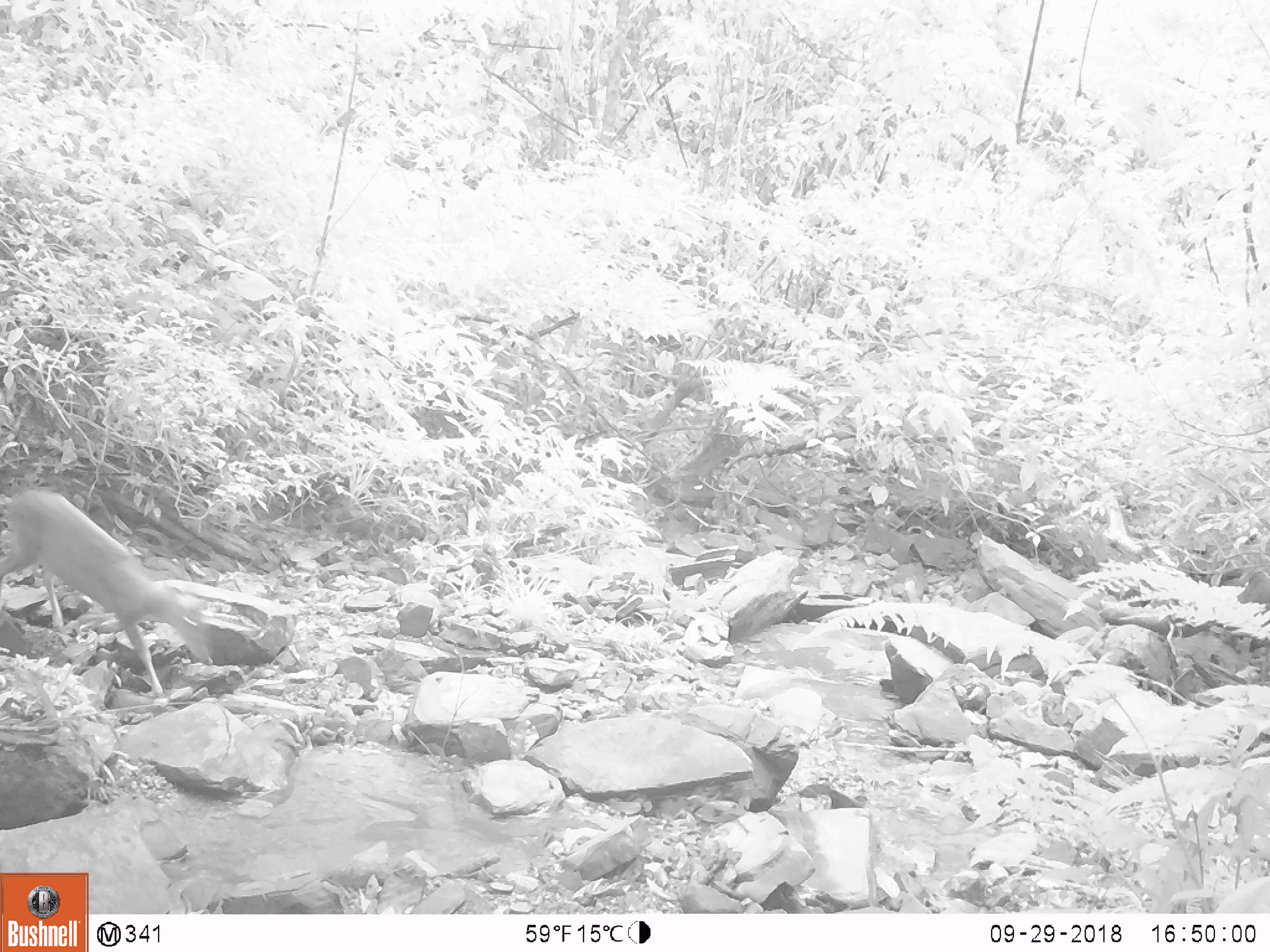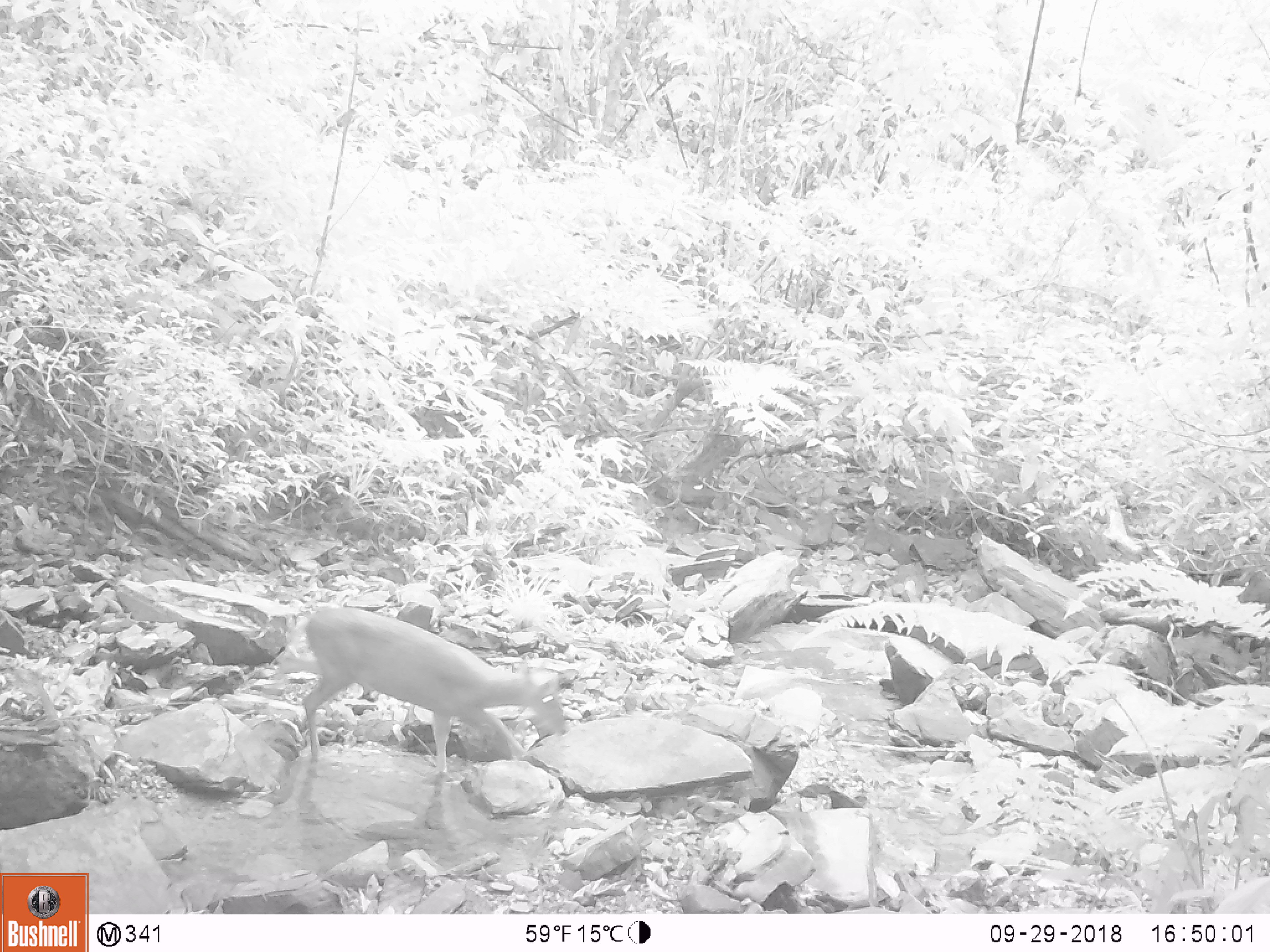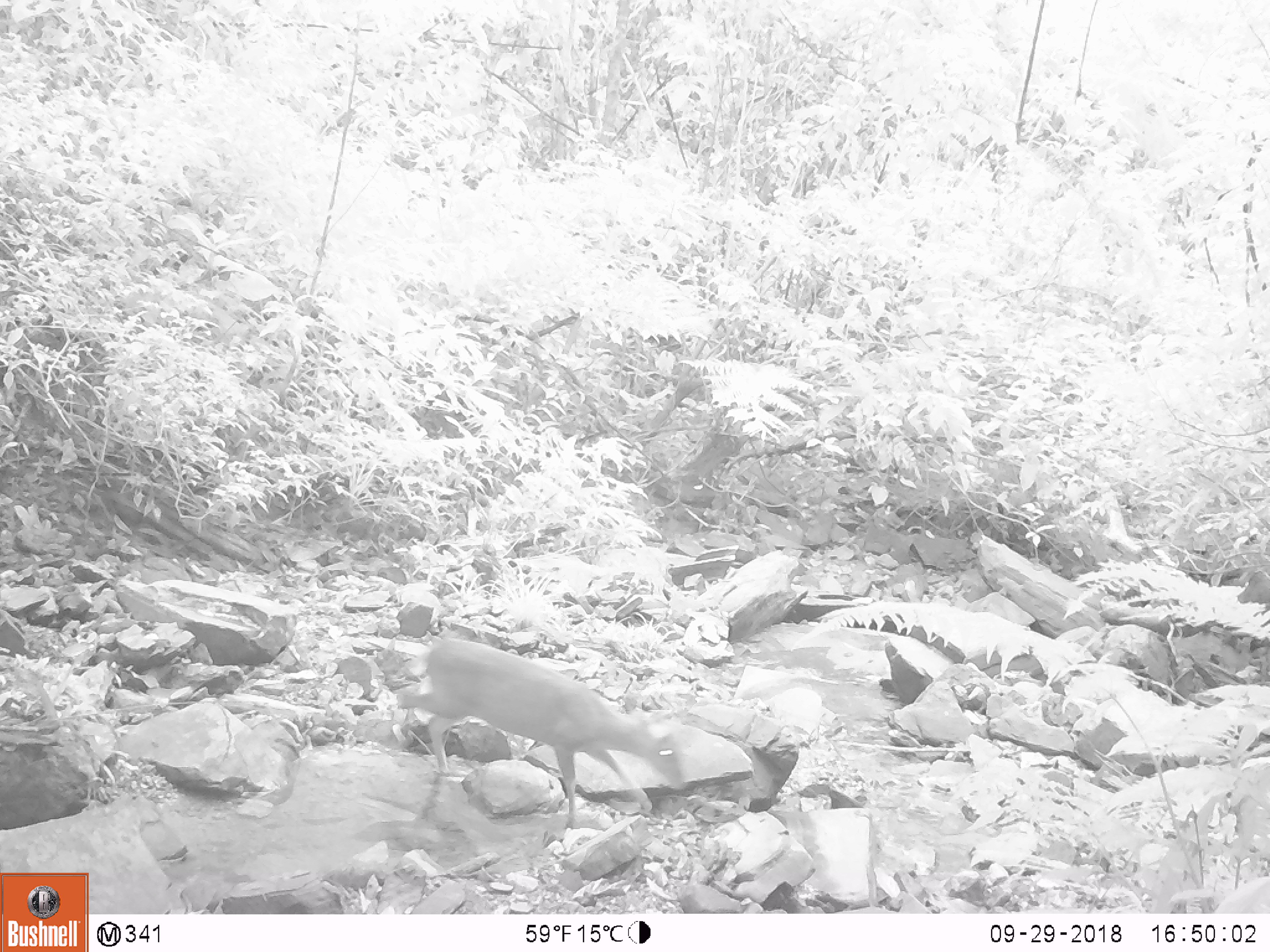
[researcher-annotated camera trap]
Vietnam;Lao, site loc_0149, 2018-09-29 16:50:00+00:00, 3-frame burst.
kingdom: Animalia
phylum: Chordata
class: Mammalia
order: Artiodactyla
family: Cervidae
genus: Muntiacus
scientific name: Muntiacus rooseveltorum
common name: roosevelt's muntjac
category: roosevelts muntjac group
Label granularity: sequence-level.